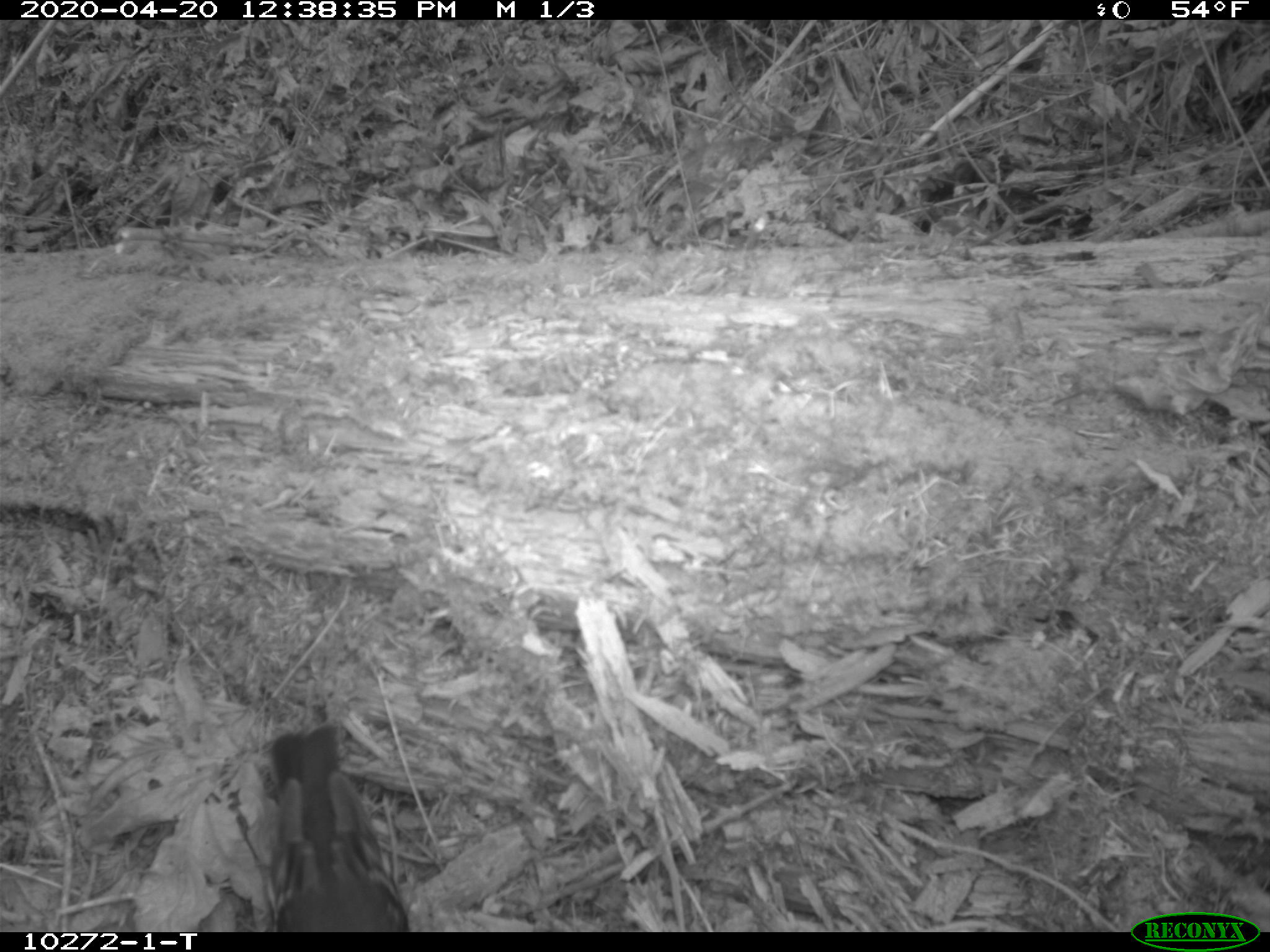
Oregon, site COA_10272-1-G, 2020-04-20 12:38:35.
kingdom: Animalia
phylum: Chordata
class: Aves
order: Passeriformes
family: Turdidae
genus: Ixoreus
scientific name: Ixoreus naevius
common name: varied thrush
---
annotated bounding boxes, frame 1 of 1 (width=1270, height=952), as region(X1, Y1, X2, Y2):
varied thrush: region(262, 721, 413, 930)